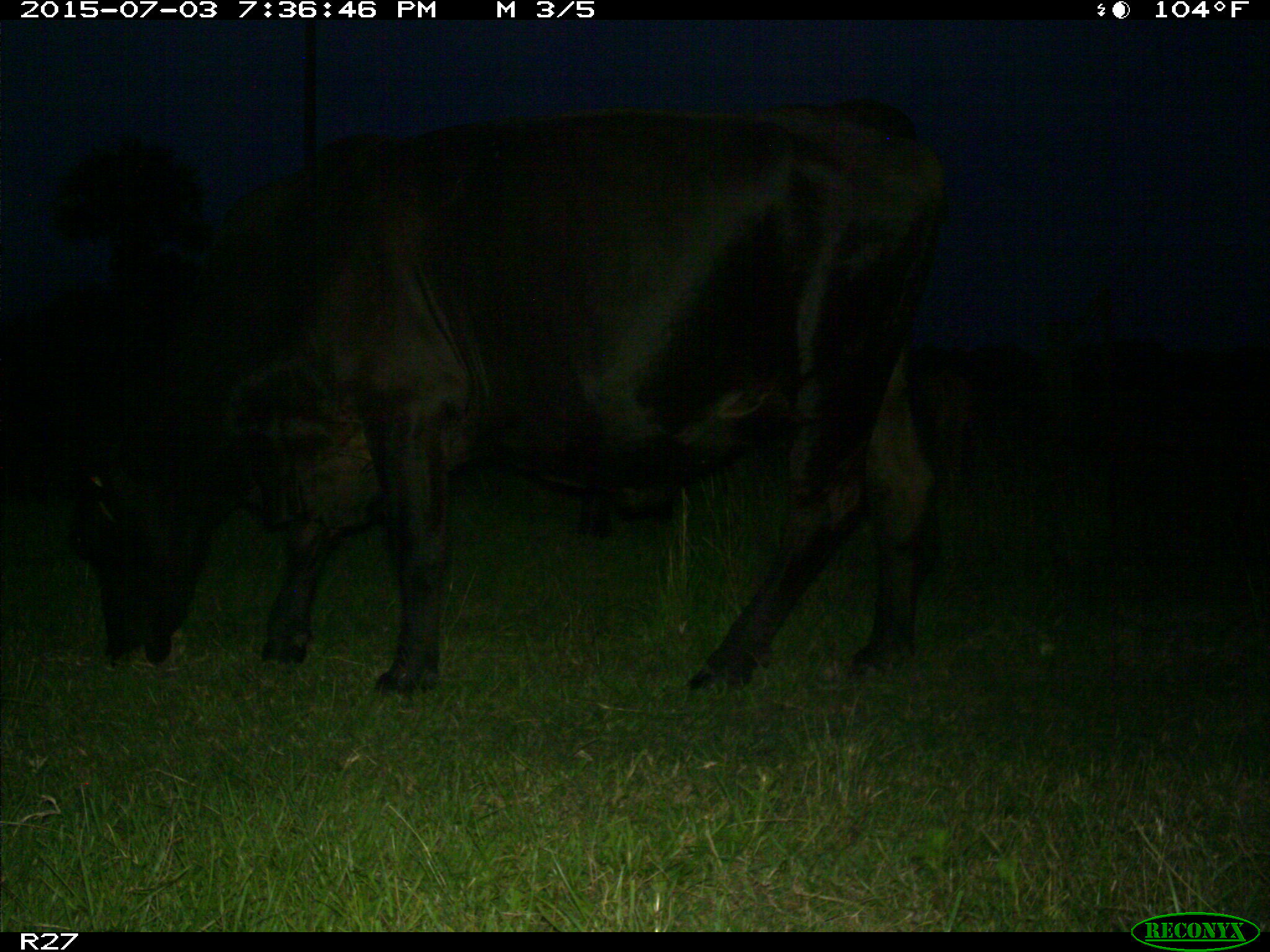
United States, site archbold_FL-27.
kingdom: Animalia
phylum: Chordata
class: Mammalia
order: Artiodactyla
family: Bovidae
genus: Bos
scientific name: Bos taurus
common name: domestic cow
Bos taurus (domestic cow).